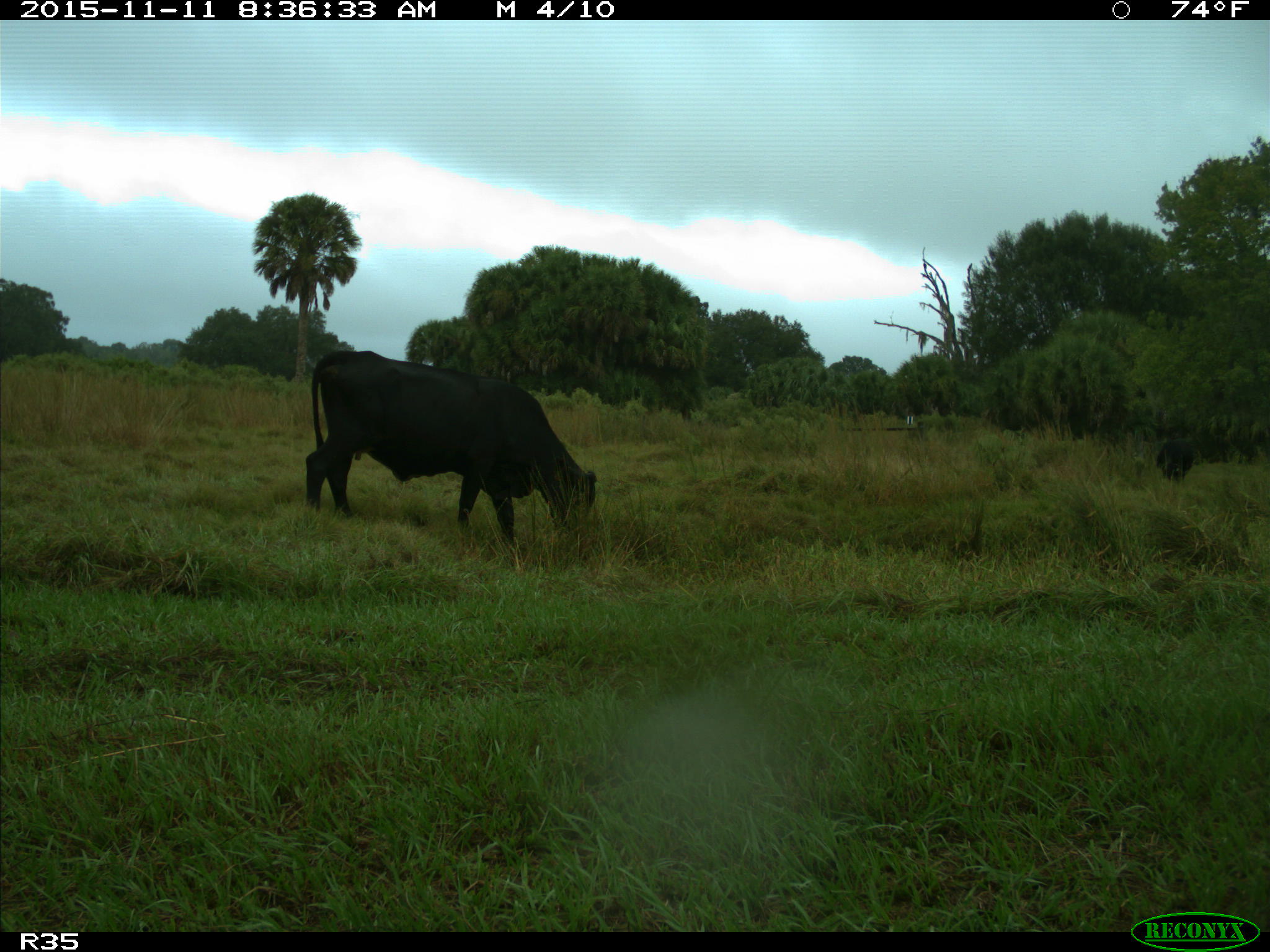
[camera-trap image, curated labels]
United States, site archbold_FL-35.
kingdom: Animalia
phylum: Chordata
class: Mammalia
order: Artiodactyla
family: Bovidae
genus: Bos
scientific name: Bos taurus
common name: domestic cow